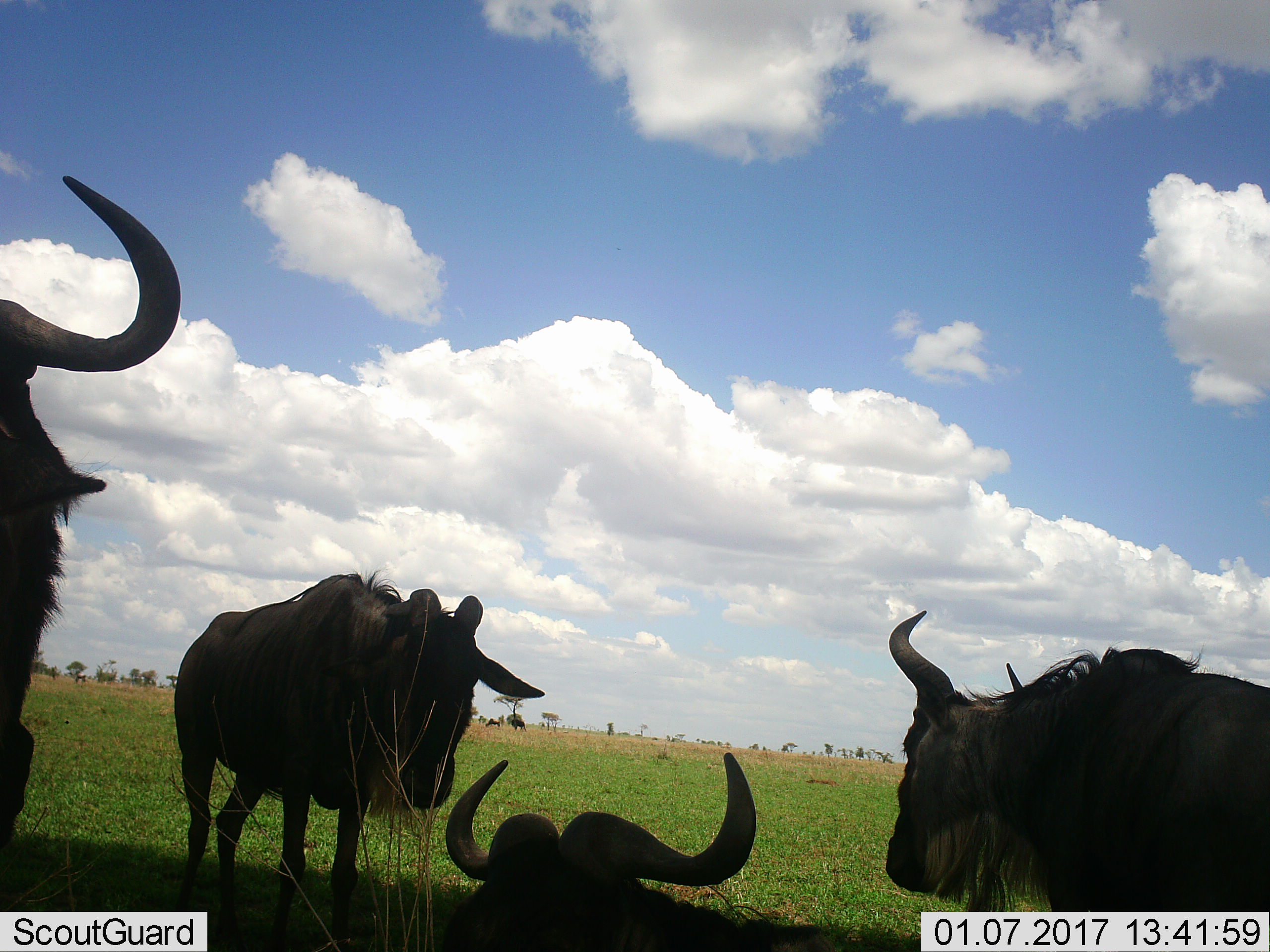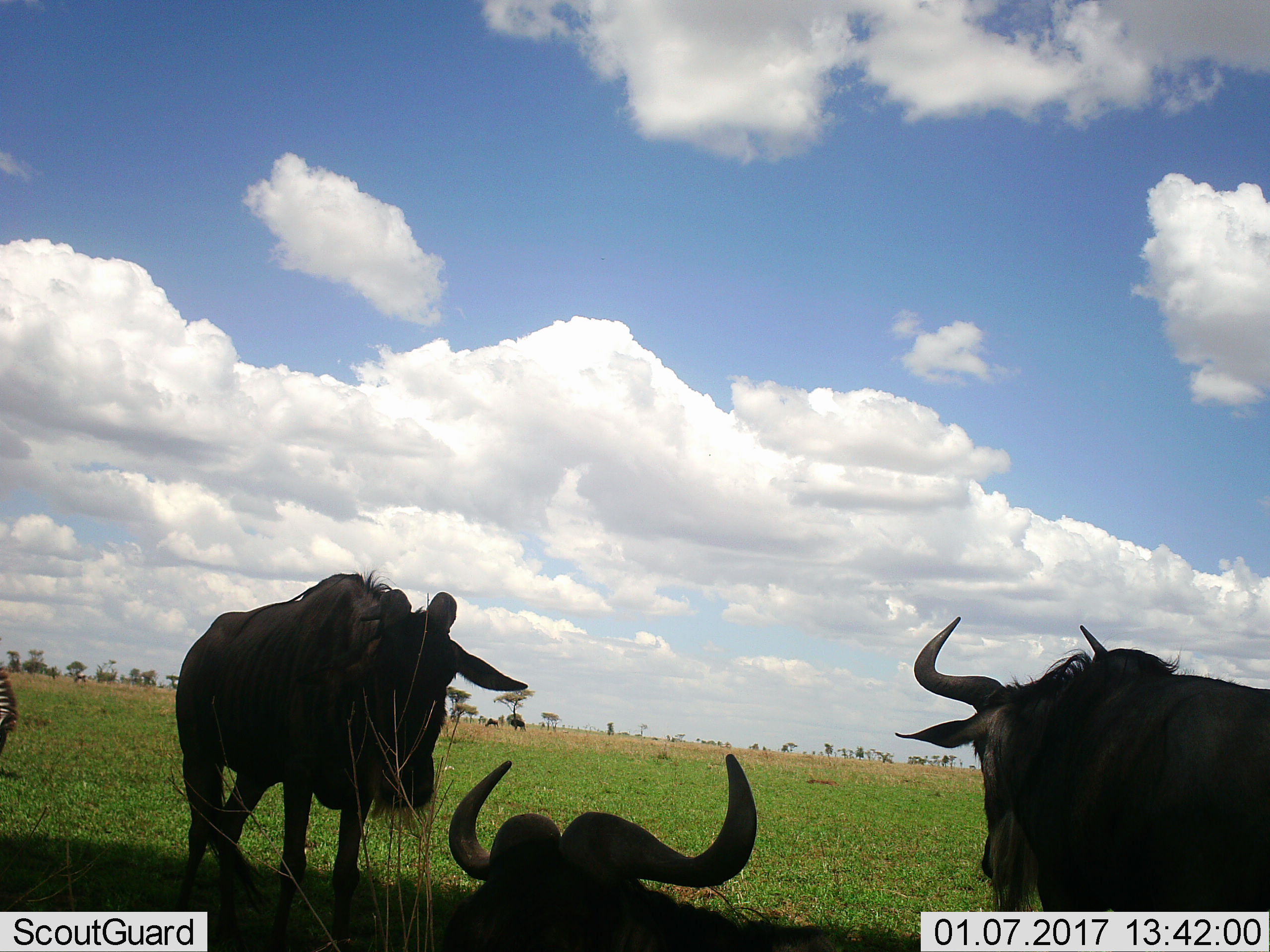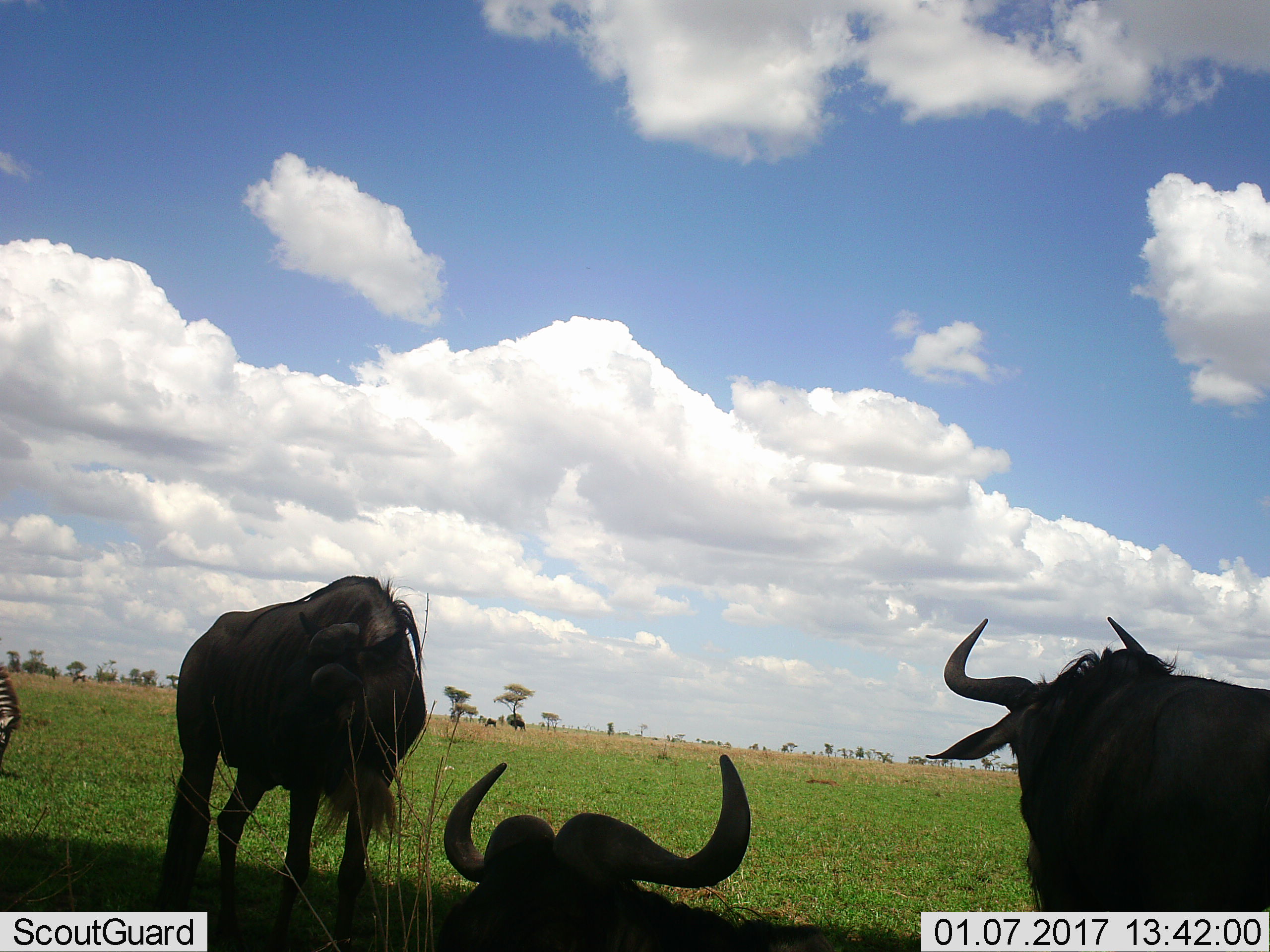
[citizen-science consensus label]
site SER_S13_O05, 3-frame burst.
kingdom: Animalia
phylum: Chordata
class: Mammalia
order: Artiodactyla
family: Bovidae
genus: Connochaetes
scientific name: Connochaetes taurinus taurinus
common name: blue wildebeest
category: wildebeestblue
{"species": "wildebeestblue (blue wildebeest) (Connochaetes taurinus taurinus)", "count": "6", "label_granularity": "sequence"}